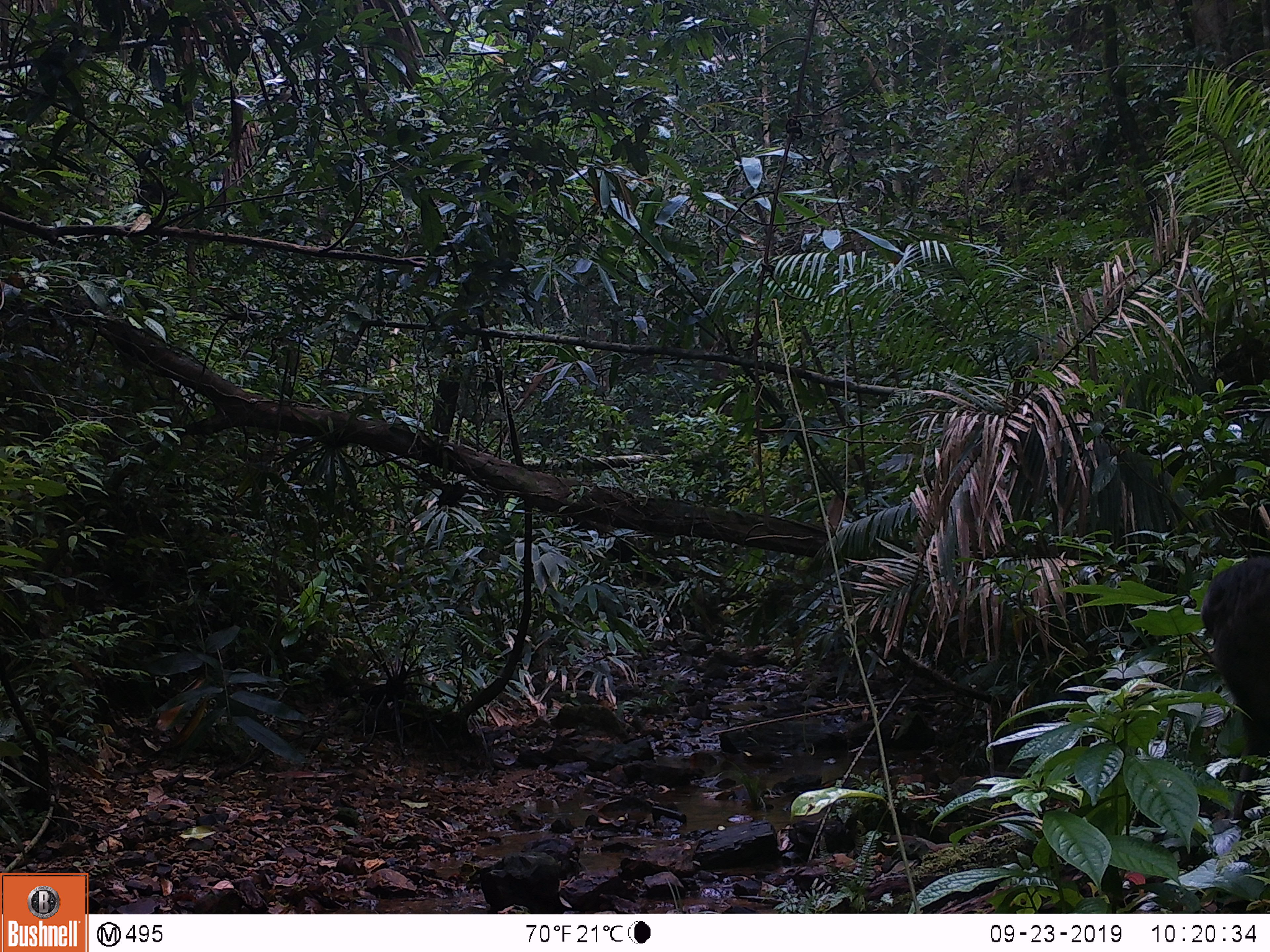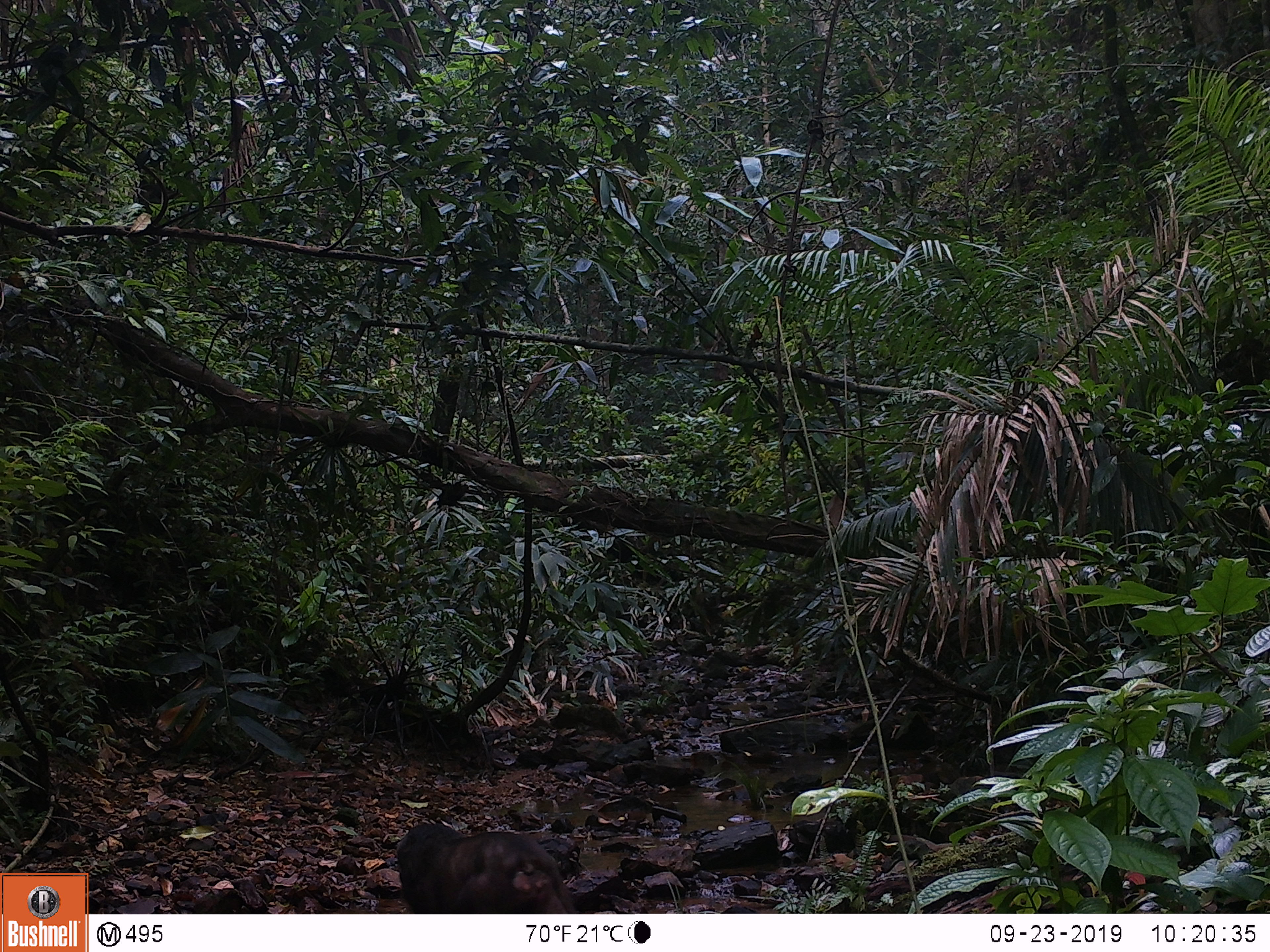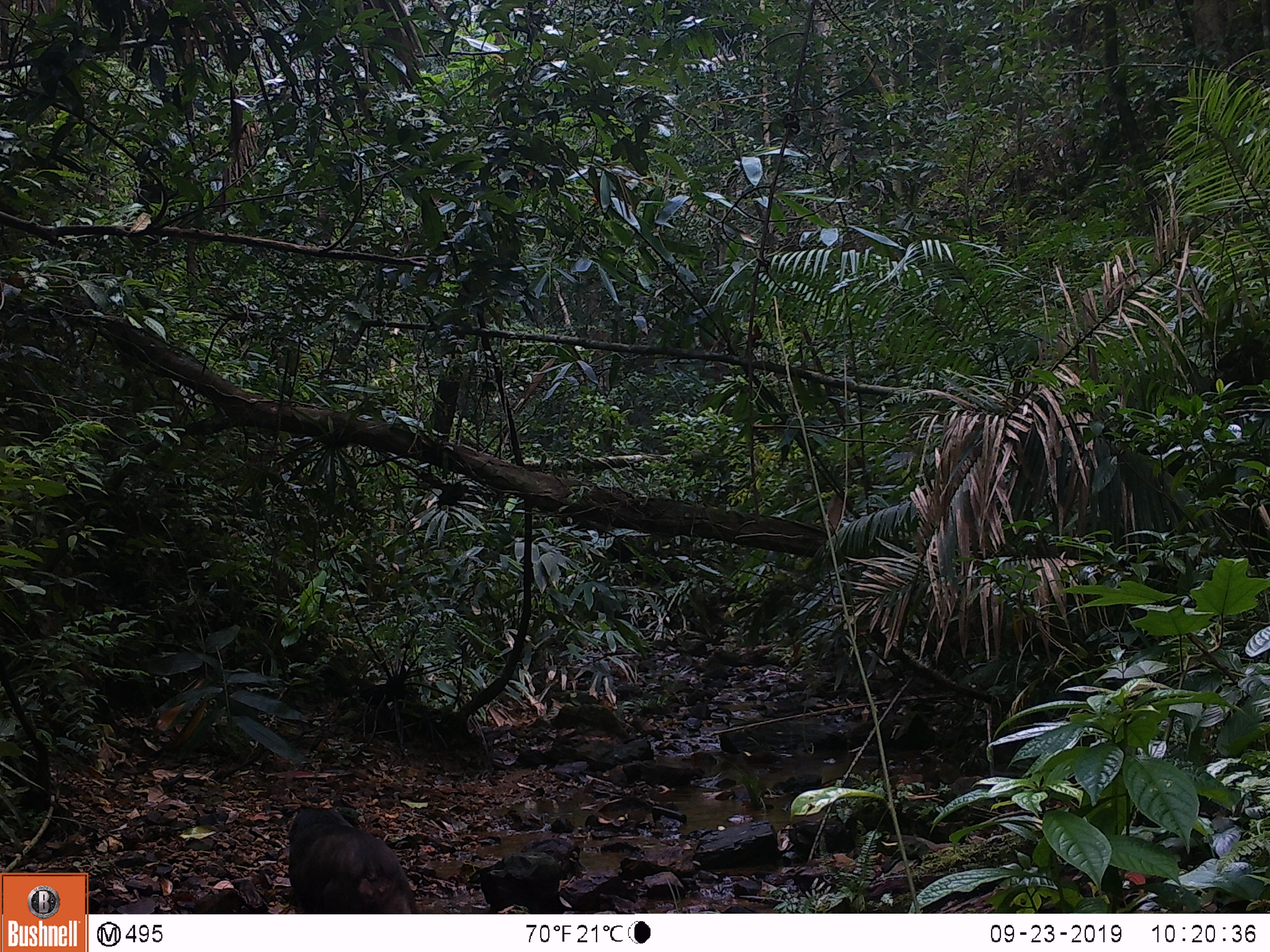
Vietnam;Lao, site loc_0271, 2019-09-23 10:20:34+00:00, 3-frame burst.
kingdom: Animalia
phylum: Chordata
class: Mammalia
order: Primates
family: Cercopithecidae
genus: Macaca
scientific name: Macaca arctoides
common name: stump-tailed macaque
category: stump tailed macaque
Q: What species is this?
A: Stump tailed macaque (stump-tailed macaque) (Macaca arctoides).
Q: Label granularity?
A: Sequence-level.